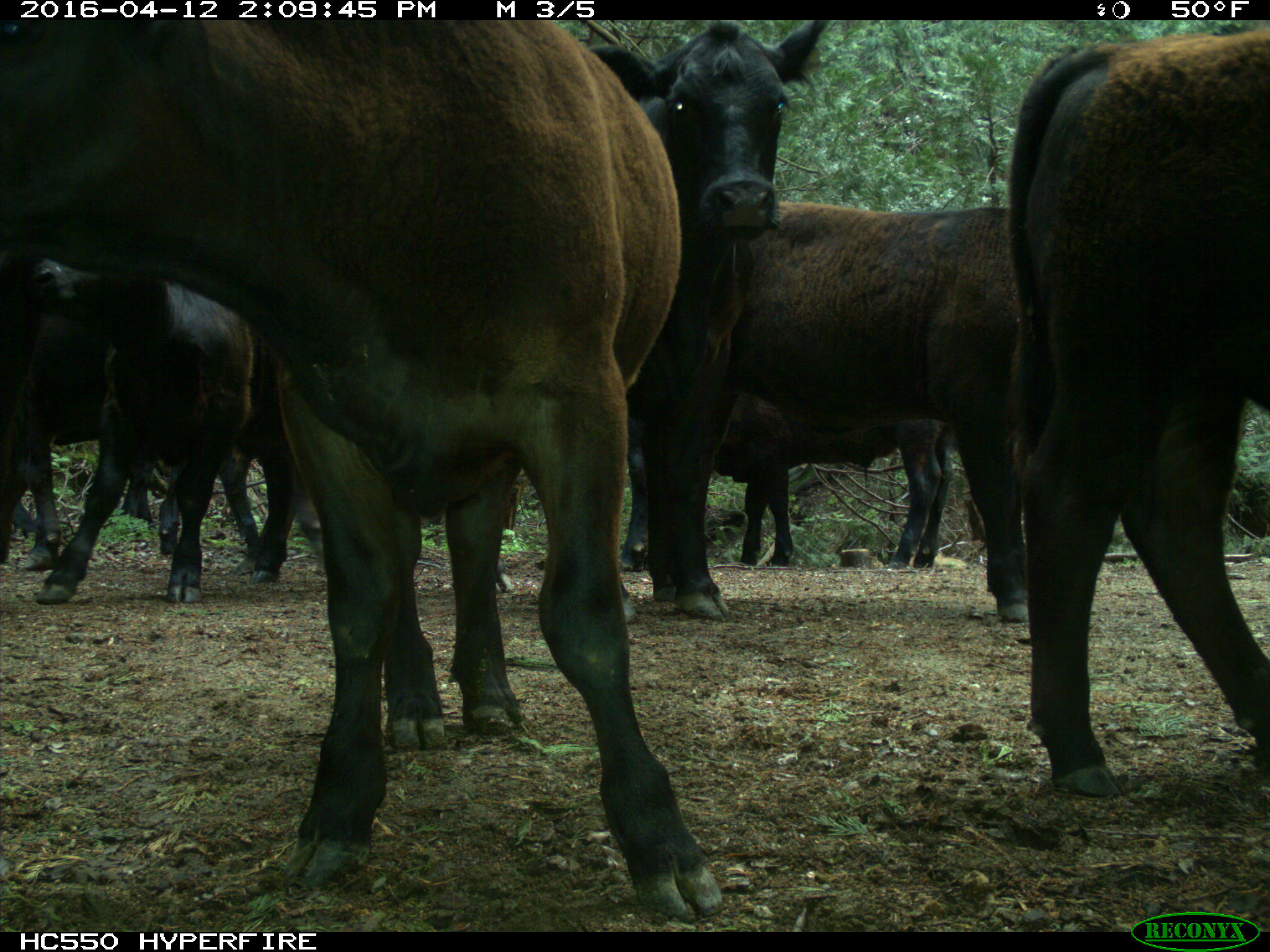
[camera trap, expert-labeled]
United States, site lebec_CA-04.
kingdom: Animalia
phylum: Chordata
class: Mammalia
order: Artiodactyla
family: Bovidae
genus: Bos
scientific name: Bos taurus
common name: domestic cow